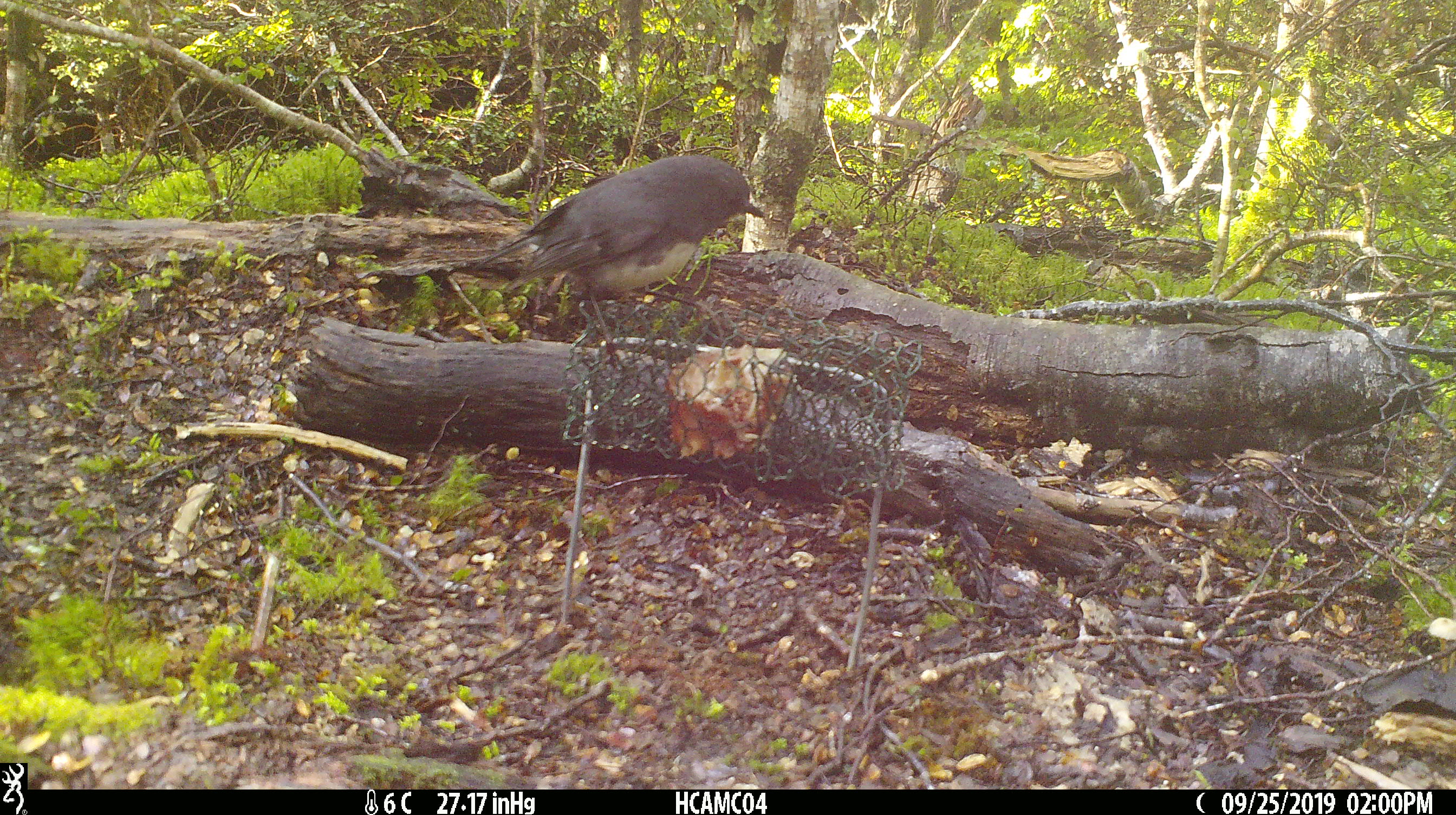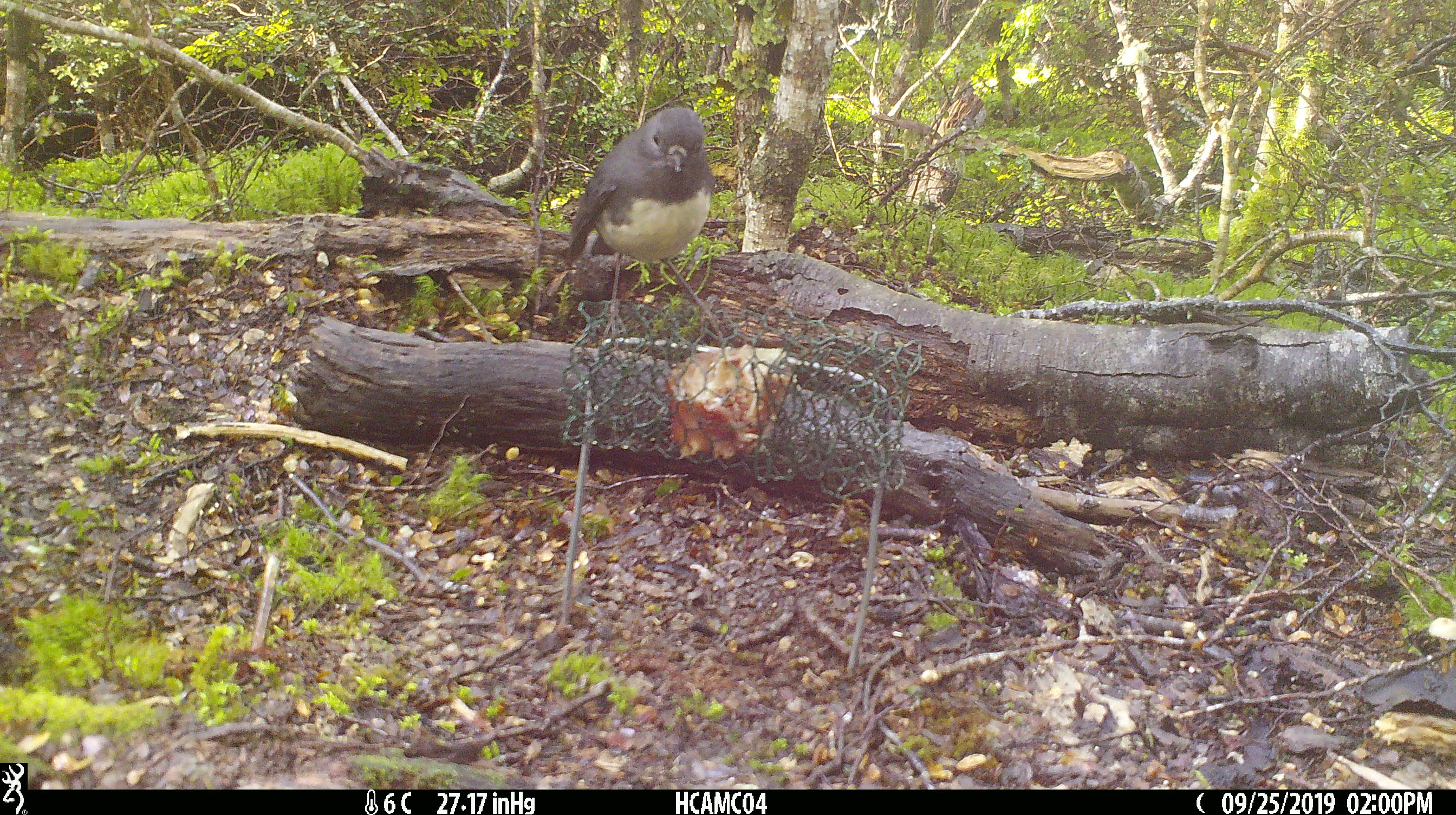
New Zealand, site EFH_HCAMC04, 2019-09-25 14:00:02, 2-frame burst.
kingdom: Animalia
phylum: Chordata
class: Aves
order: Passeriformes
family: Petroicidae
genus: Petroica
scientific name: Petroica australis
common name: new zealand robin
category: robin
Robin (new zealand robin) (Petroica australis).